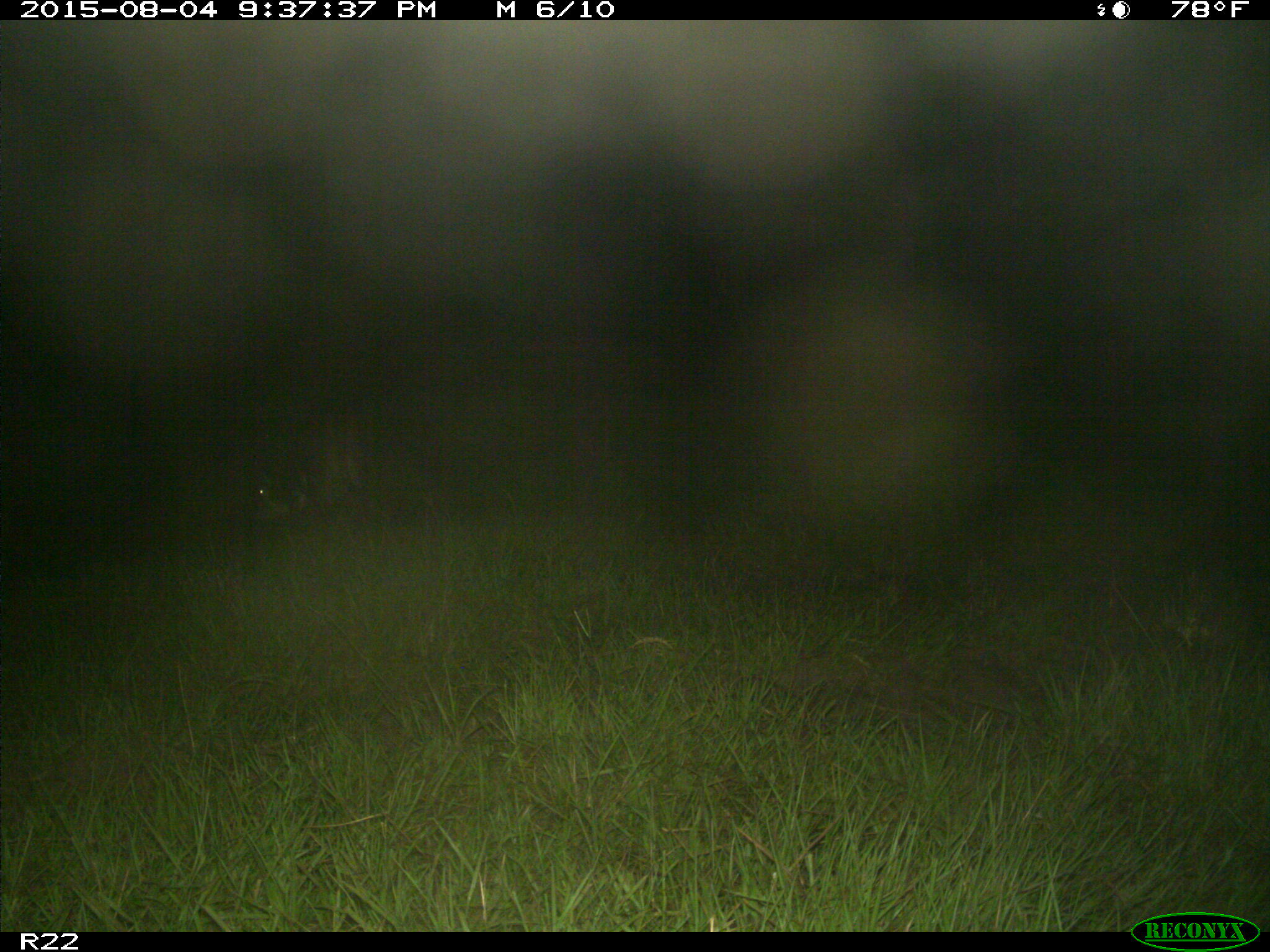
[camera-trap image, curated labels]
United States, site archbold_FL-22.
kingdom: Animalia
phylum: Chordata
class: Mammalia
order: Artiodactyla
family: Bovidae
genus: Bos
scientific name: Bos taurus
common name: domestic cow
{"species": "Bos taurus (domestic cow)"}